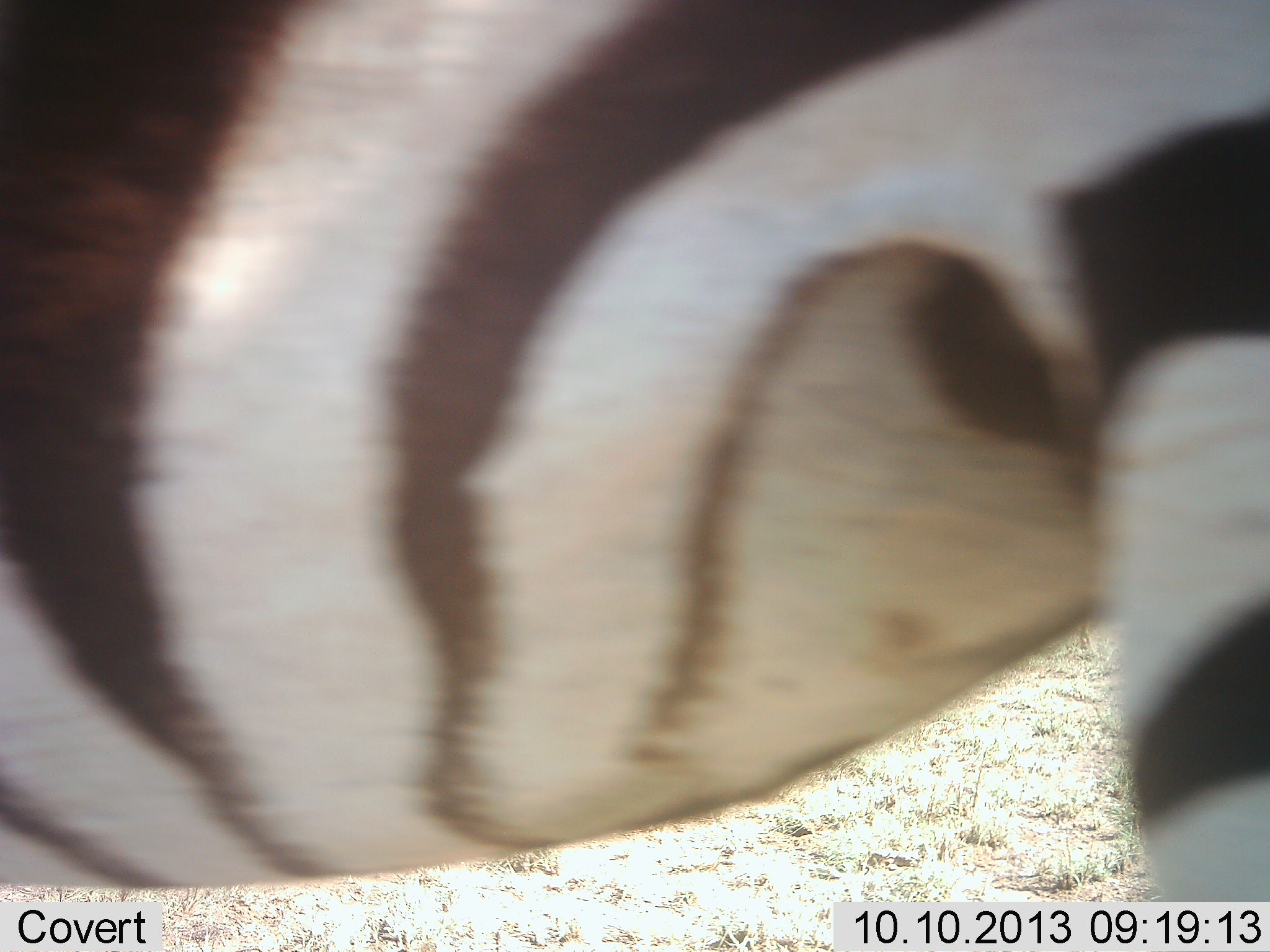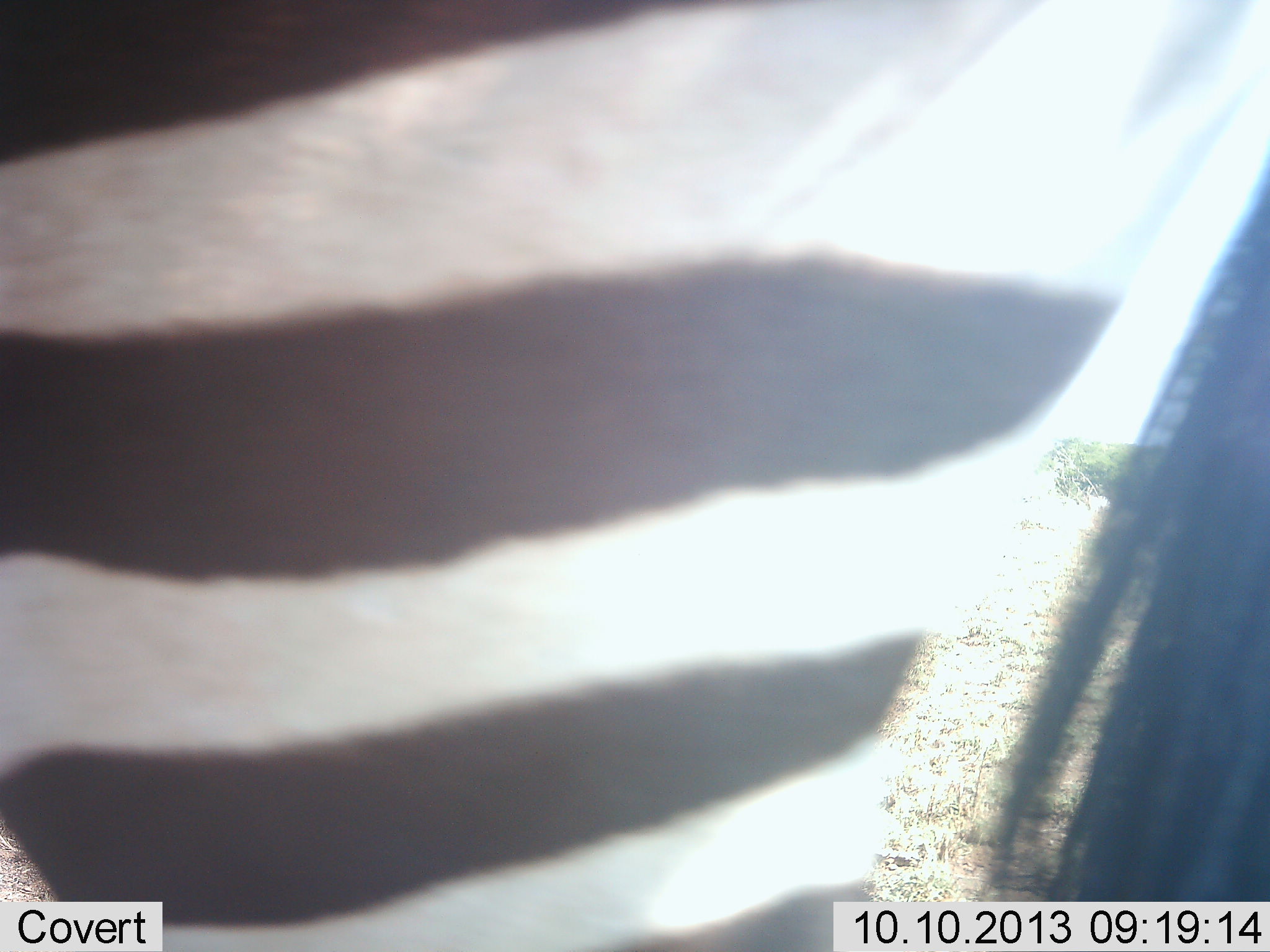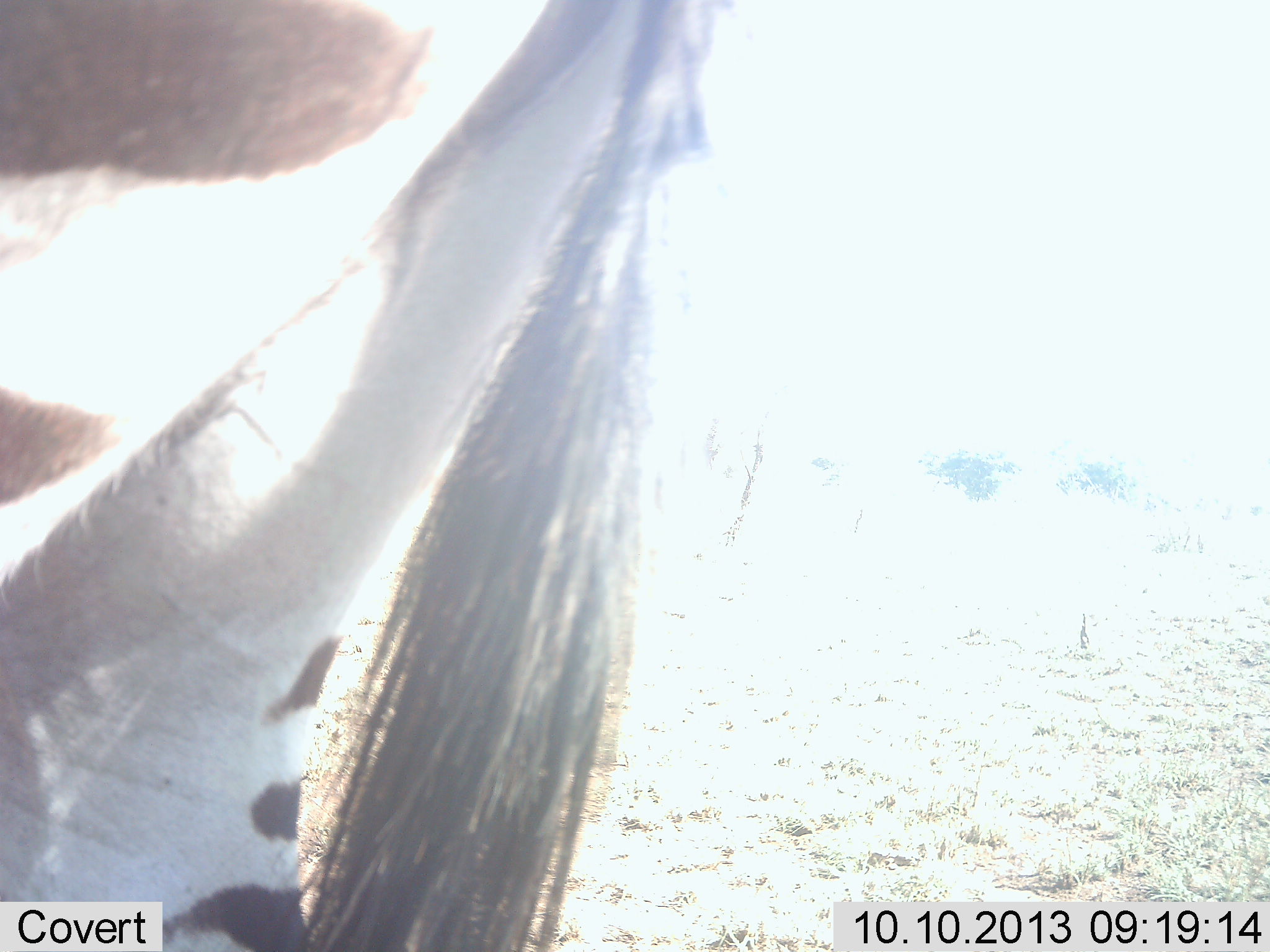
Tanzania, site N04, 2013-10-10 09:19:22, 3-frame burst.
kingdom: Animalia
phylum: Chordata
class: Mammalia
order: Perissodactyla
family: Equidae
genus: Equus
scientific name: Equus quagga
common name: plains zebra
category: zebra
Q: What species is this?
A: Zebra (plains zebra) (Equus quagga).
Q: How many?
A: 1.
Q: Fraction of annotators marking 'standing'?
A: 26%.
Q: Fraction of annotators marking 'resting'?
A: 0%.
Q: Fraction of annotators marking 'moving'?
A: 76%.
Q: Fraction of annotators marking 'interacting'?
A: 3%.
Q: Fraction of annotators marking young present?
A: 0%.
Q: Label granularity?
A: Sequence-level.